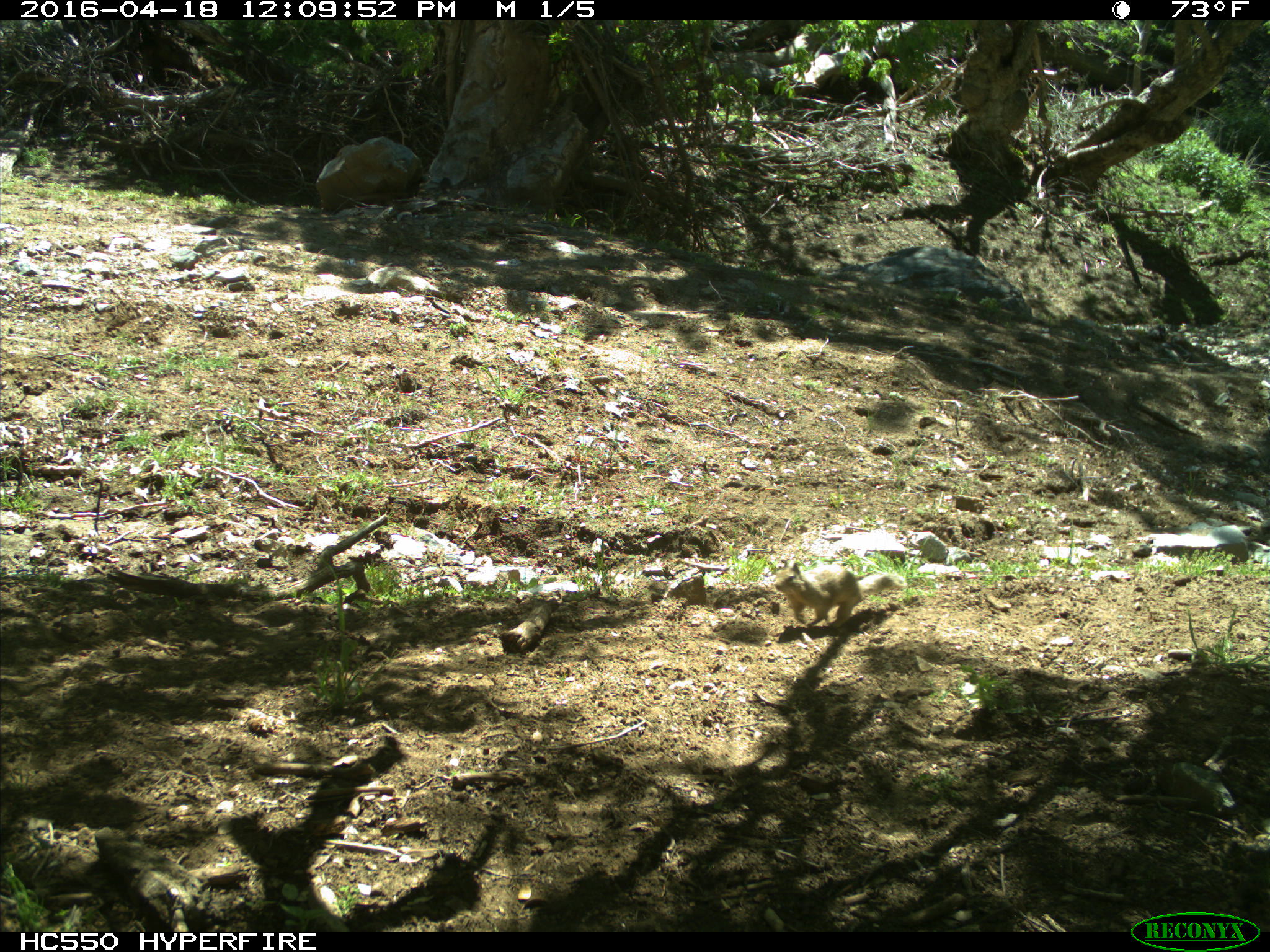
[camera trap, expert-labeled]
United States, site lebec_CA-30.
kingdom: Animalia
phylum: Chordata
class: Mammalia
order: Rodentia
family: Sciuridae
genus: Otospermophilus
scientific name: Otospermophilus beecheyi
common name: california ground squirrel